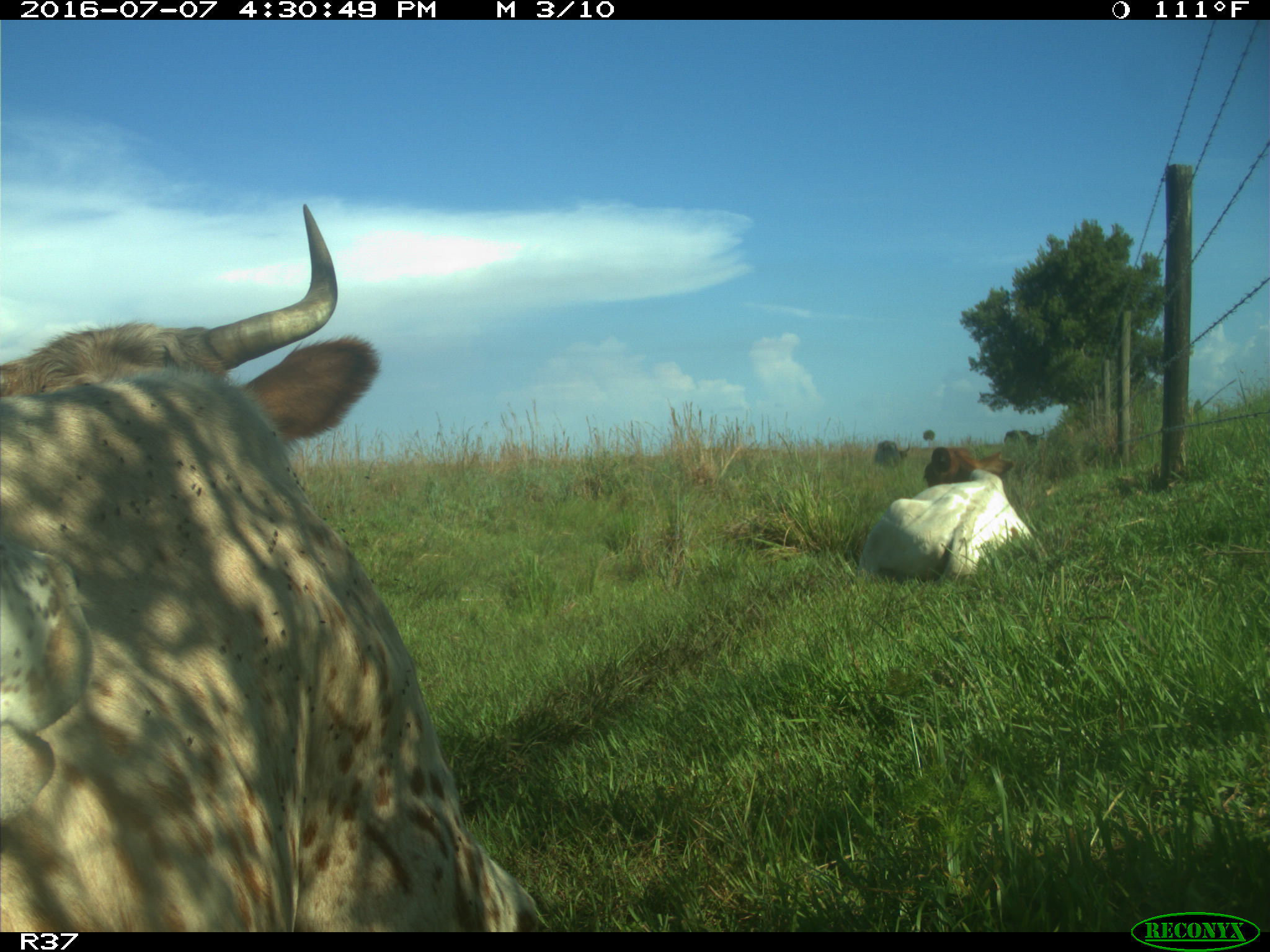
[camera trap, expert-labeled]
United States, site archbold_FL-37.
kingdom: Animalia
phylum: Chordata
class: Mammalia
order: Artiodactyla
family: Bovidae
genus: Bos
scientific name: Bos taurus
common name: domestic cow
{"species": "Bos taurus (domestic cow)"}